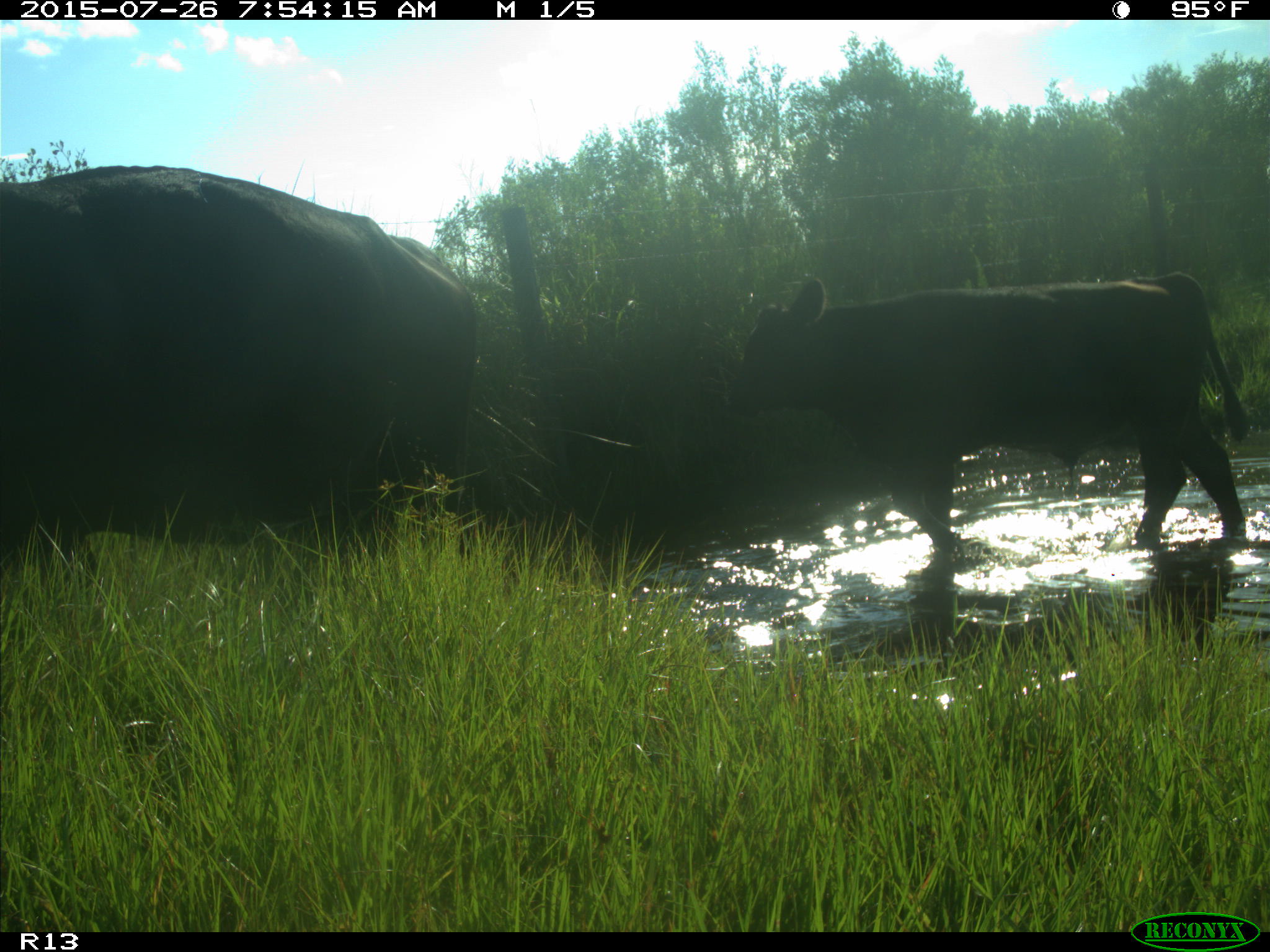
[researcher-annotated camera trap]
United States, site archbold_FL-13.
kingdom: Animalia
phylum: Chordata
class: Mammalia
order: Artiodactyla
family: Bovidae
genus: Bos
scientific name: Bos taurus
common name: domestic cow